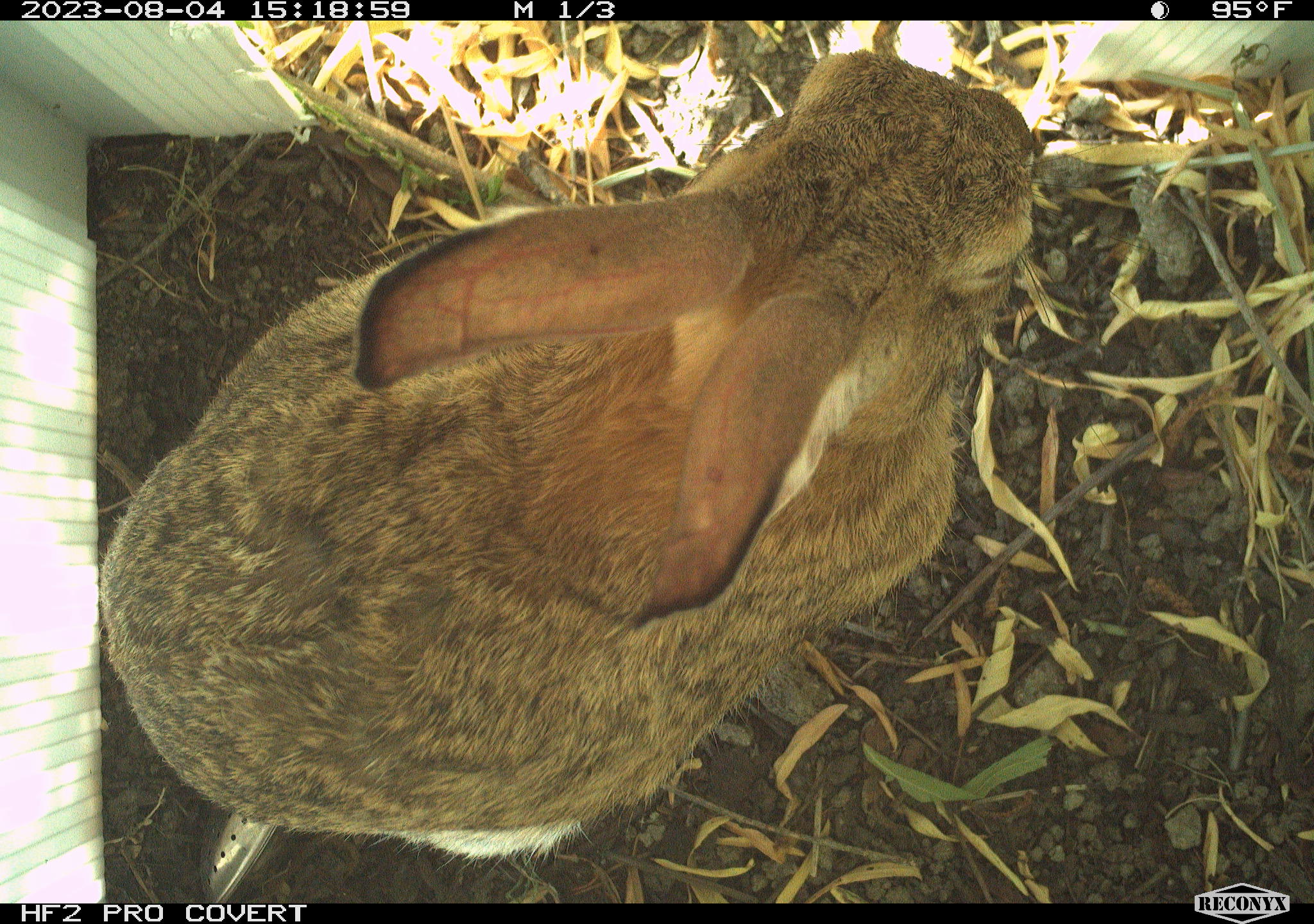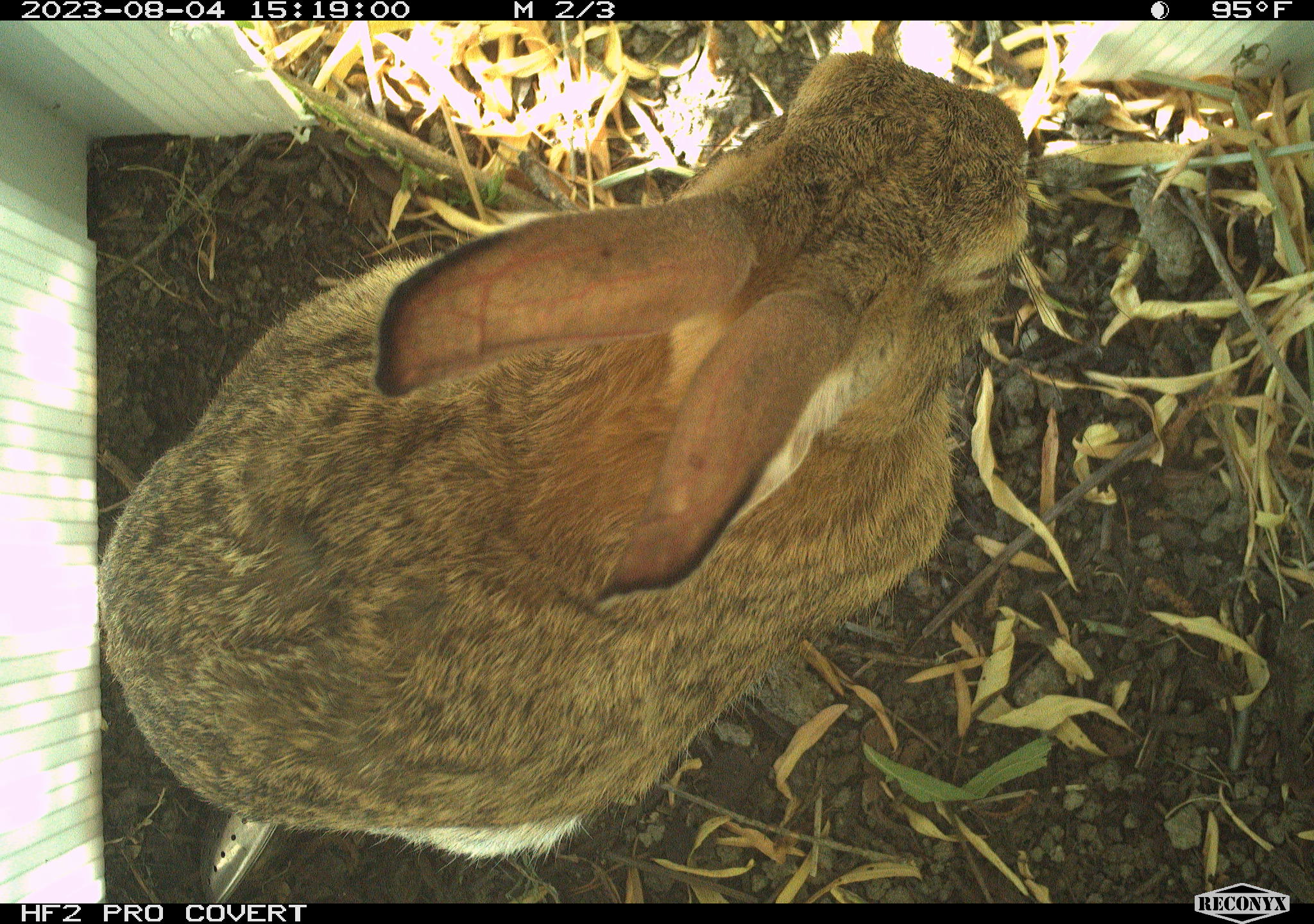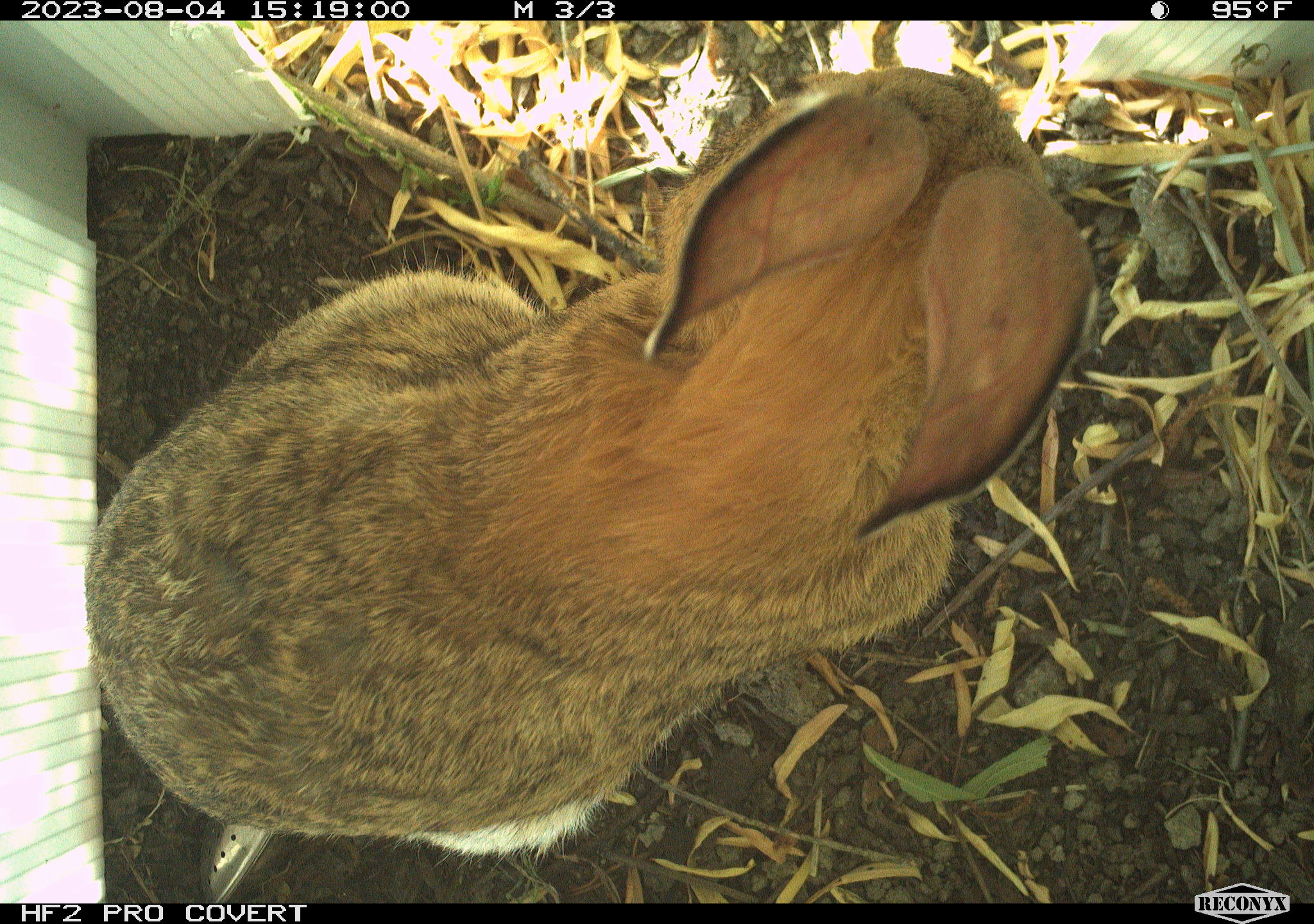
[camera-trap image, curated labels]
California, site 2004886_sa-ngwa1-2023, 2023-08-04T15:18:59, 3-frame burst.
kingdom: Animalia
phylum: Chordata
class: Mammalia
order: Lagomorpha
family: Leporidae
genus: Sylvilagus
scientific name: Sylvilagus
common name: cottontail rabbits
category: sylvilagus species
Sylvilagus species (cottontail rabbits) (Sylvilagus).